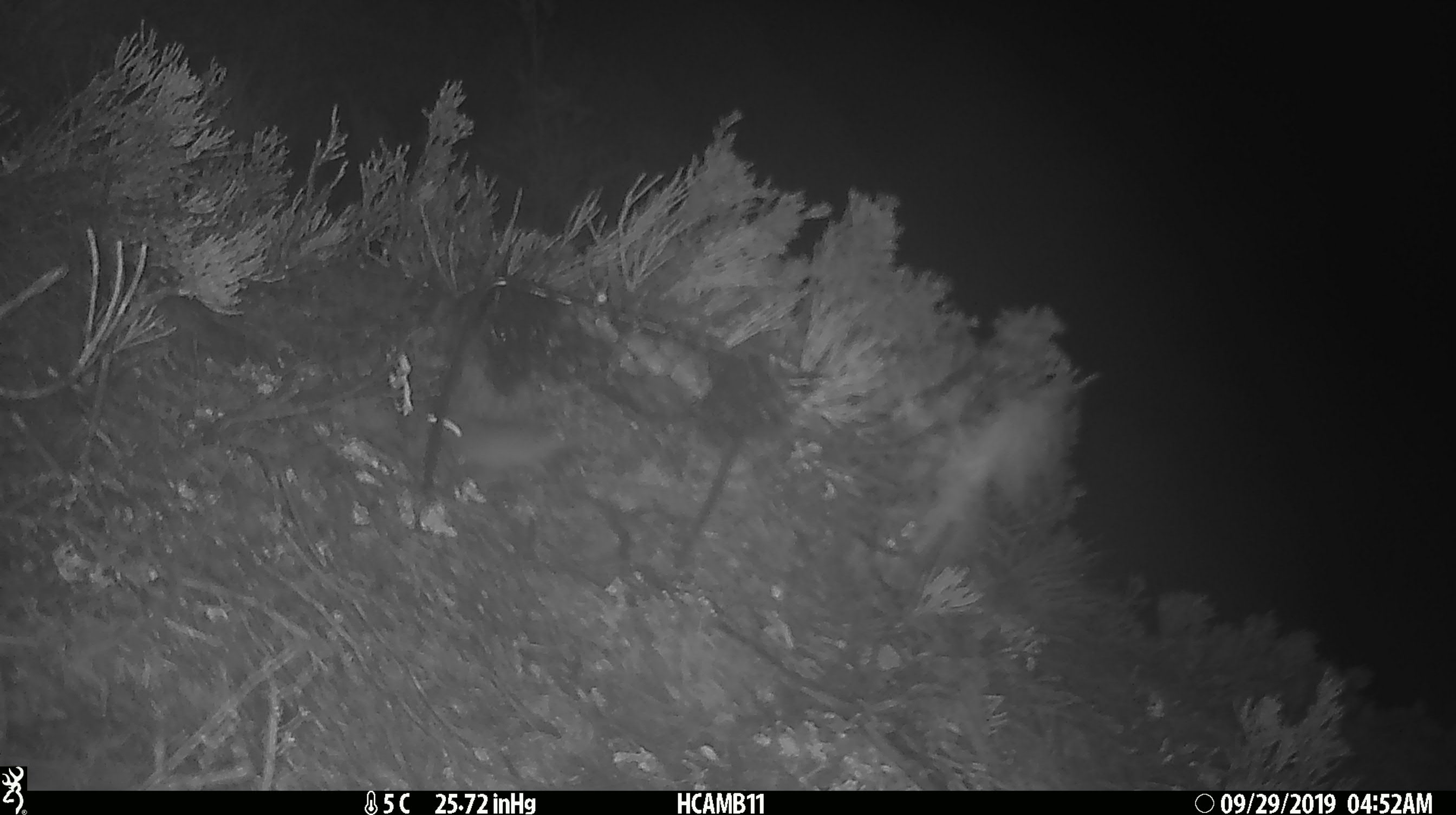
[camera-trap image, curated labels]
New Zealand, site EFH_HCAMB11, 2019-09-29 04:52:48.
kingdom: Animalia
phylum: Chordata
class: Mammalia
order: Rodentia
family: Muridae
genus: Mus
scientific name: Mus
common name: mouse